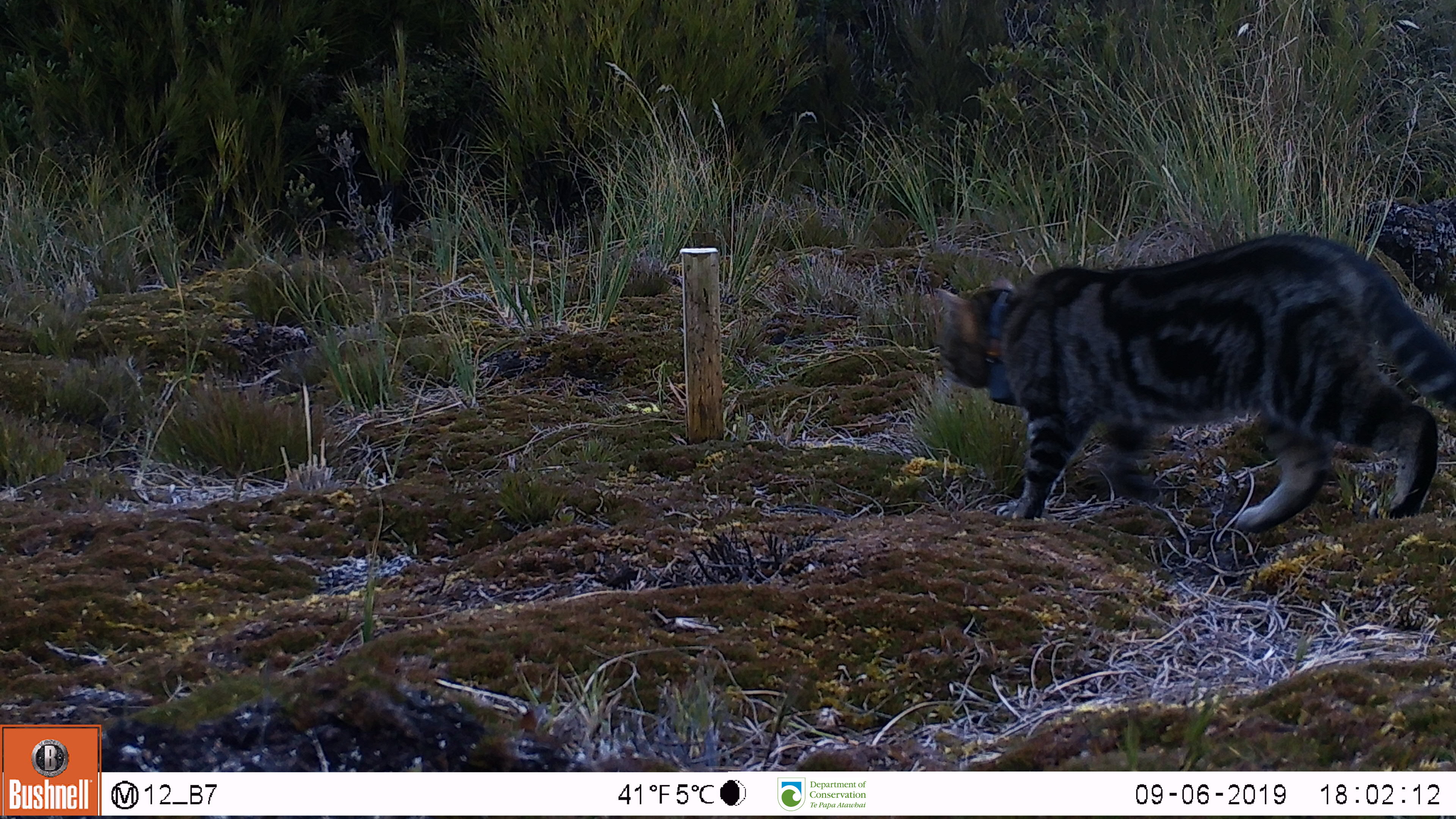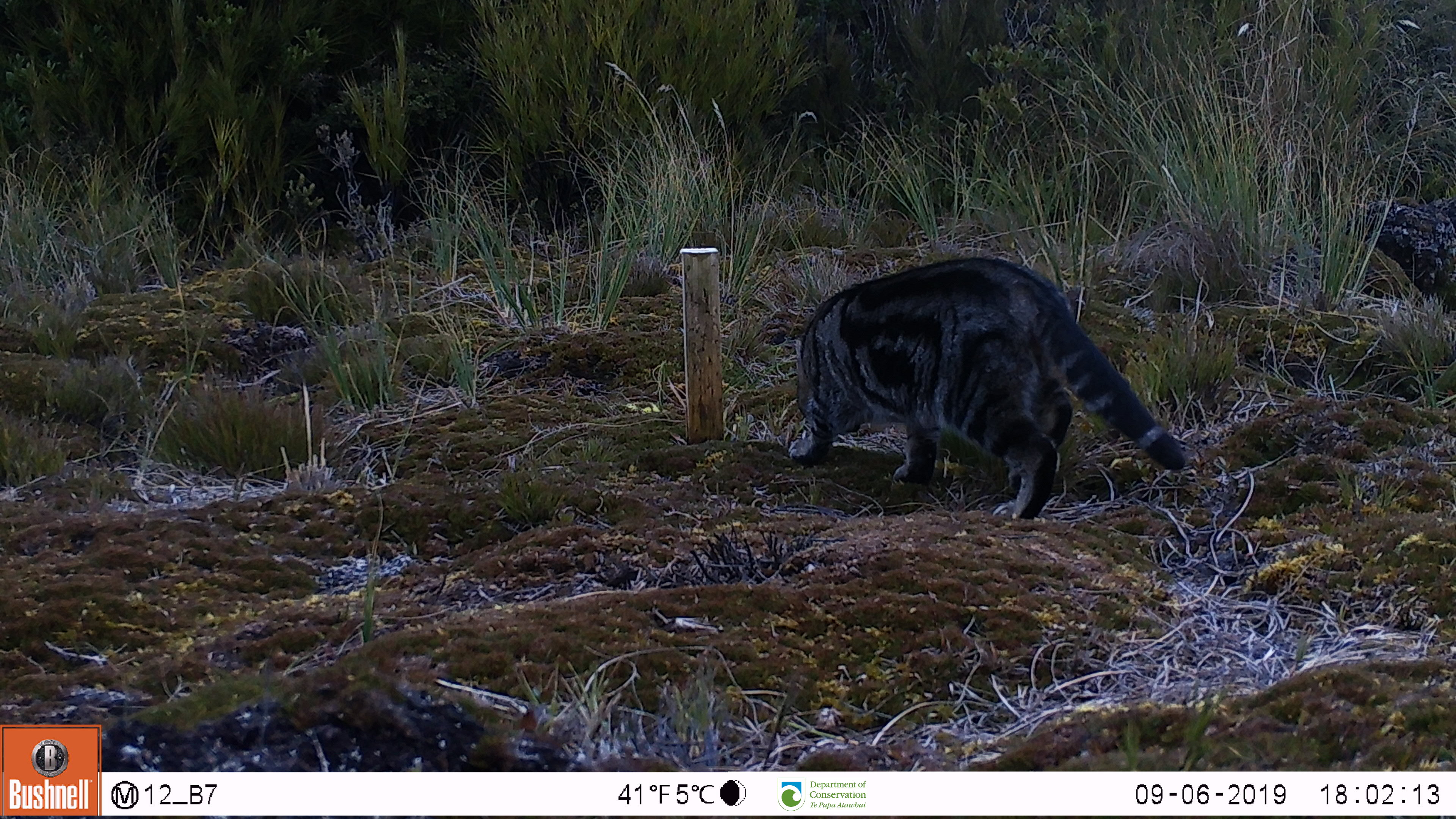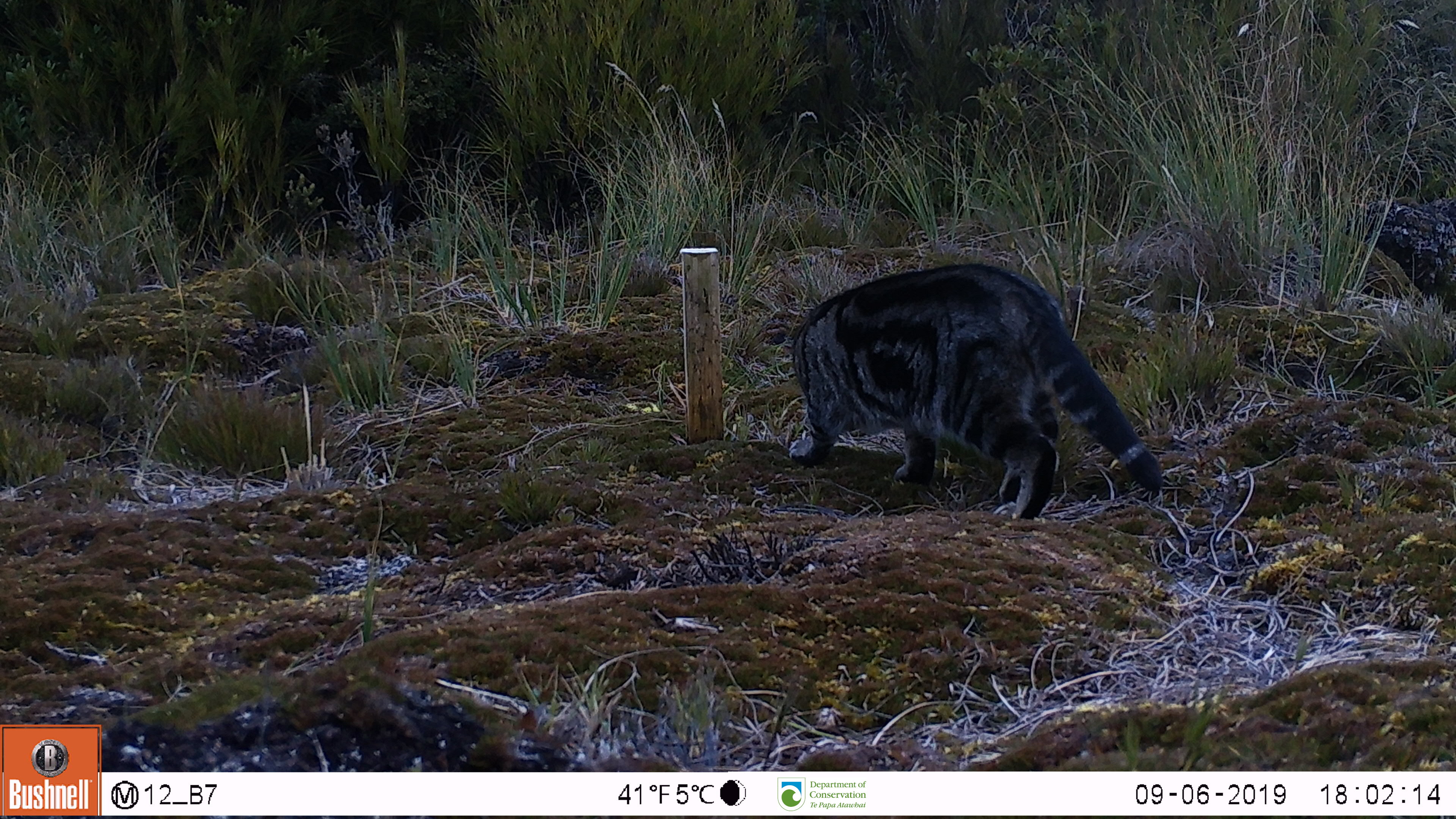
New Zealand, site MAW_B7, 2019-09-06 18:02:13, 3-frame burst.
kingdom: Animalia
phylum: Chordata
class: Mammalia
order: Carnivora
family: Felidae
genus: Felis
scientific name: Felis catus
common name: domestic cat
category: cat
Cat (domestic cat) (Felis catus).